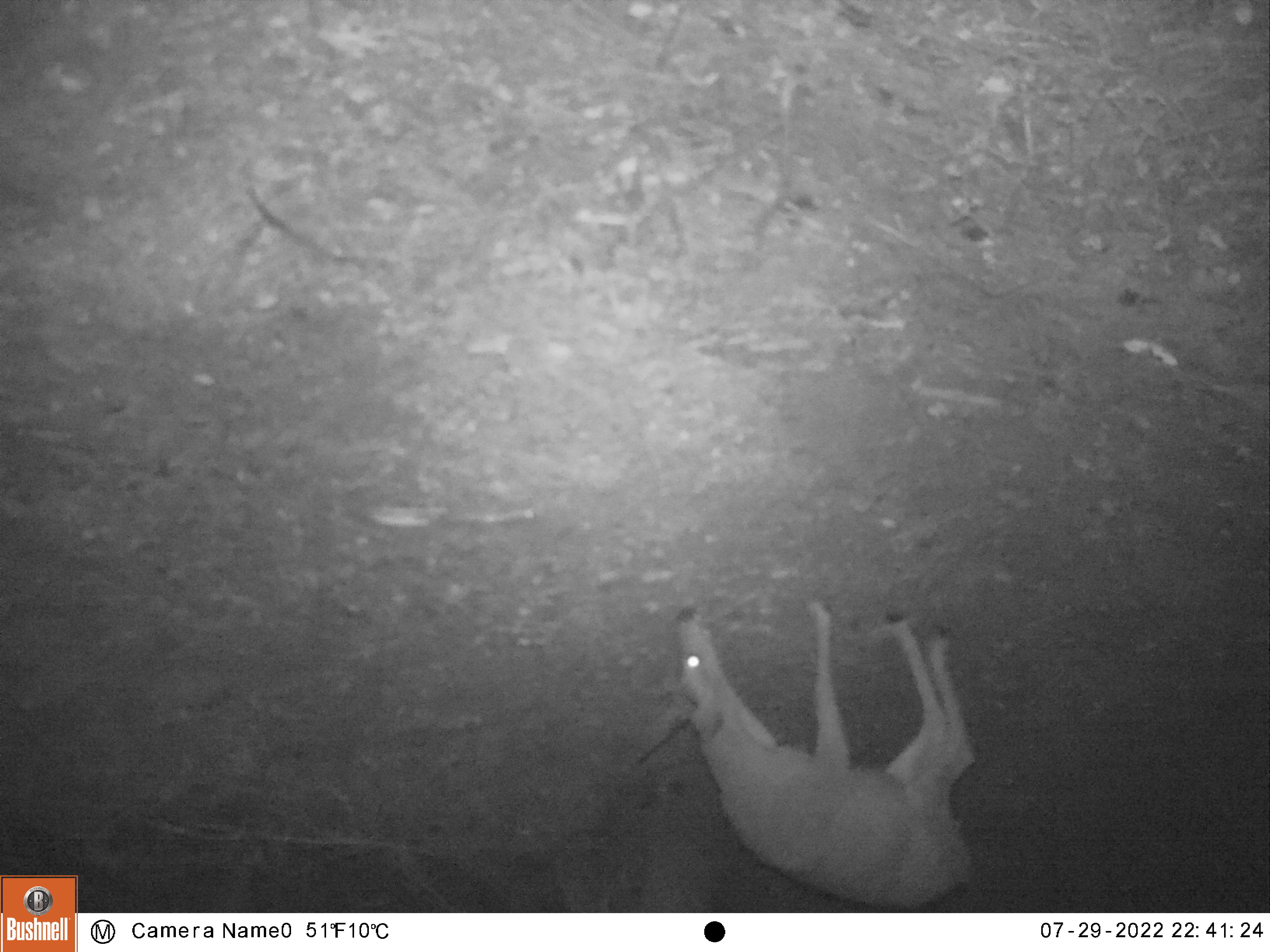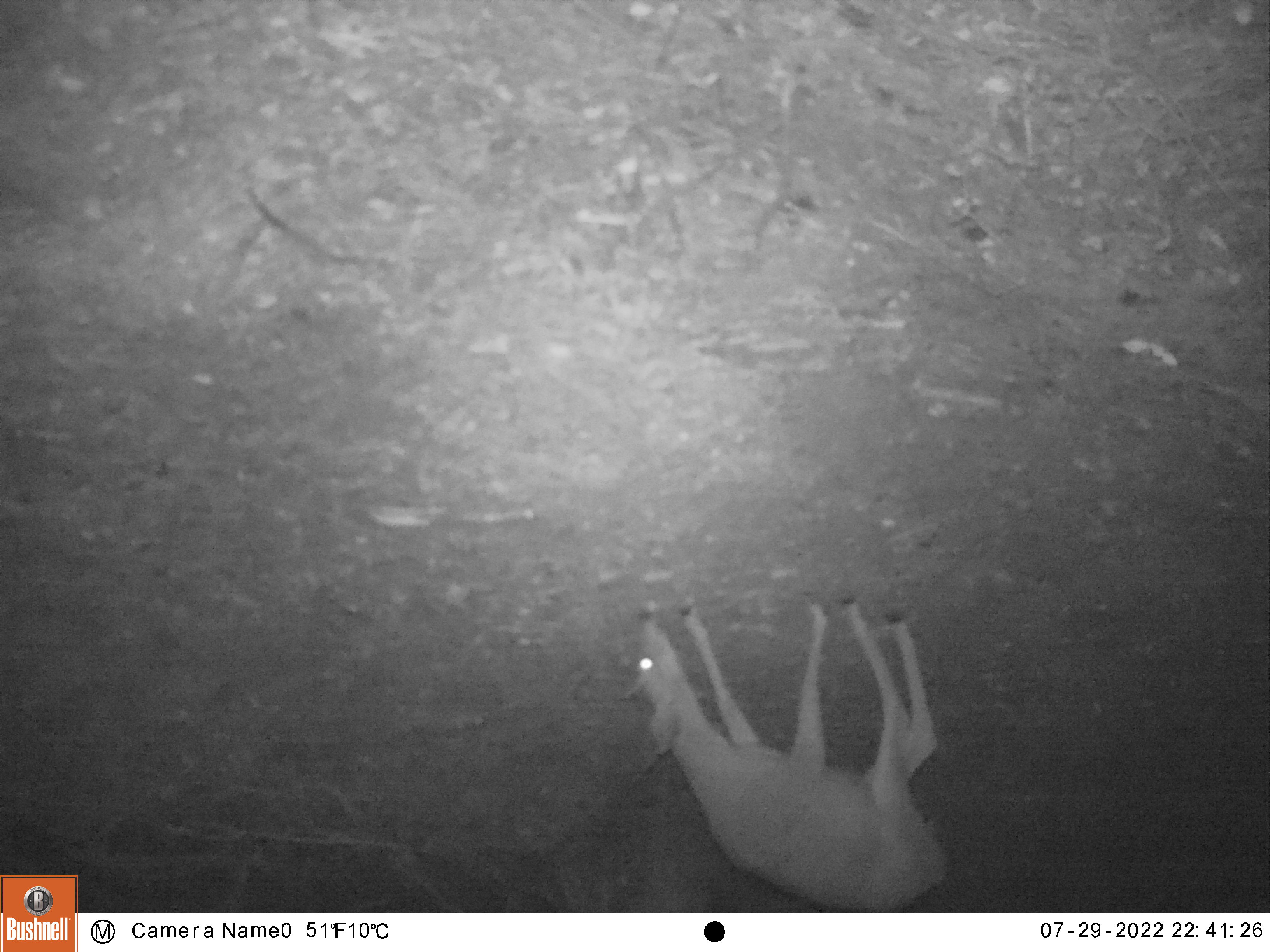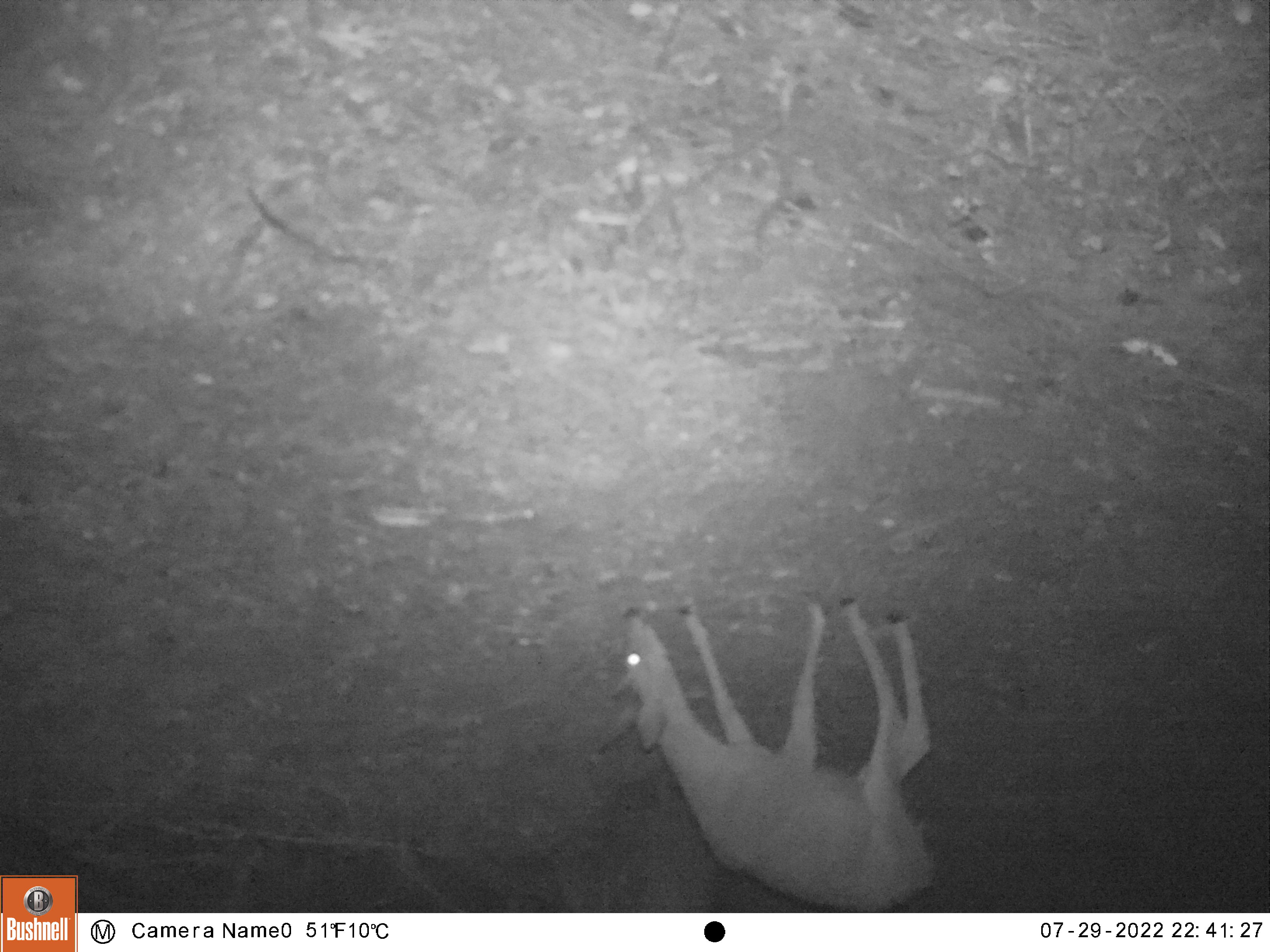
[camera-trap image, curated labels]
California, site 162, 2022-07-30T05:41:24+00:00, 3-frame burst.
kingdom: Animalia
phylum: Chordata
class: Mammalia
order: Artiodactyla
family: Cervidae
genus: Odocoileus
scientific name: Odocoileus hemionus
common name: mule deer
Mule deer (Odocoileus hemionus).